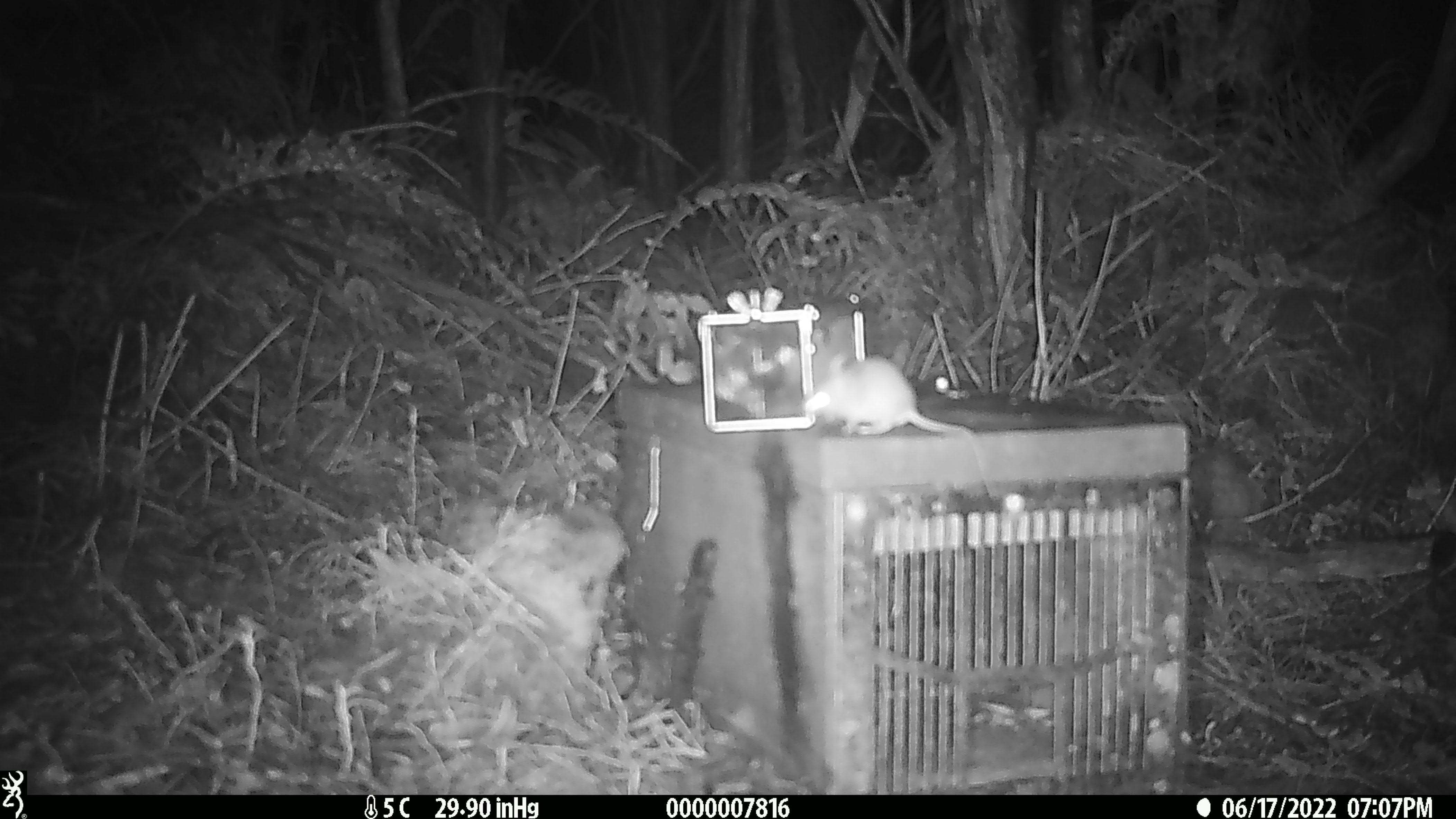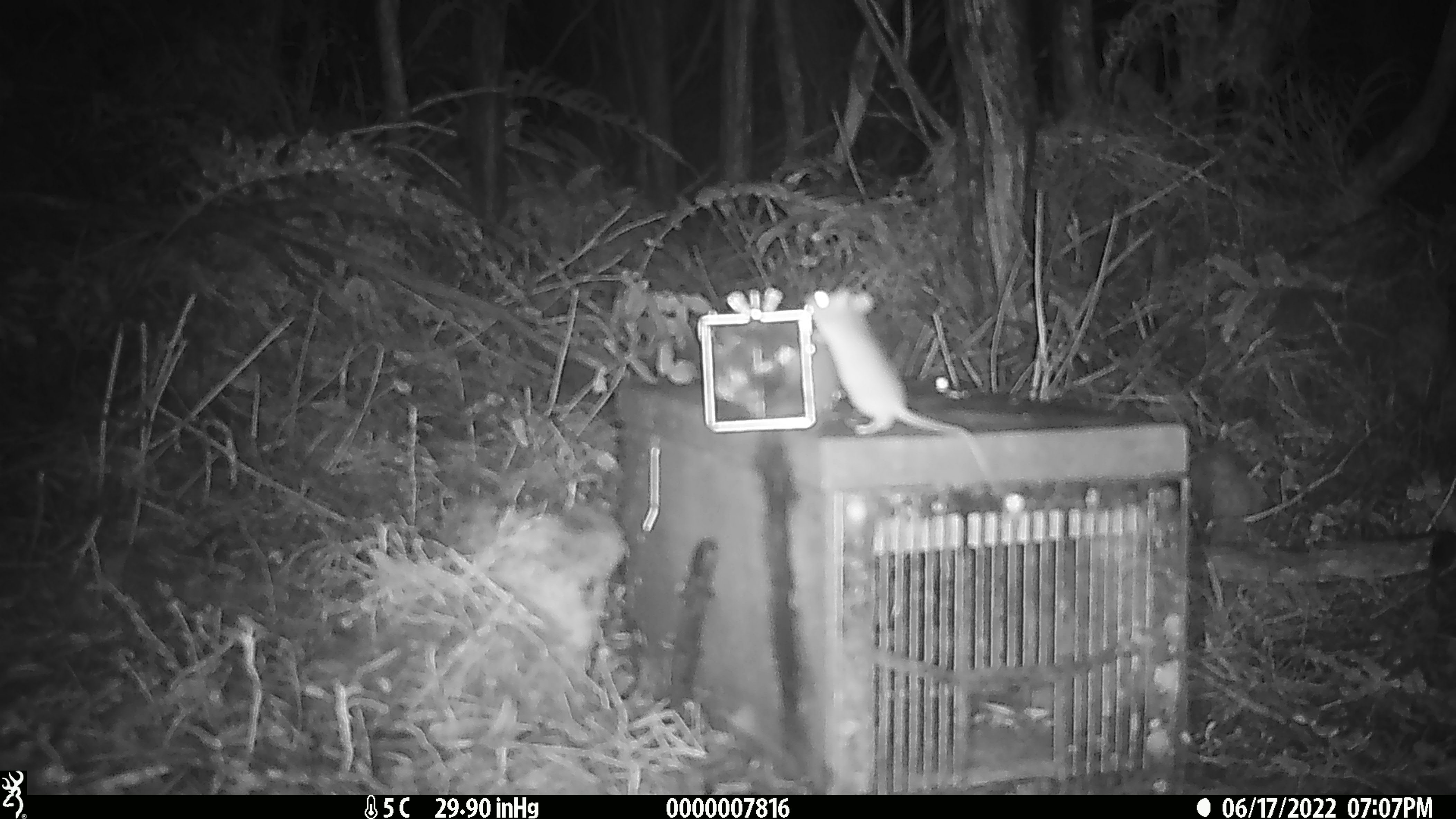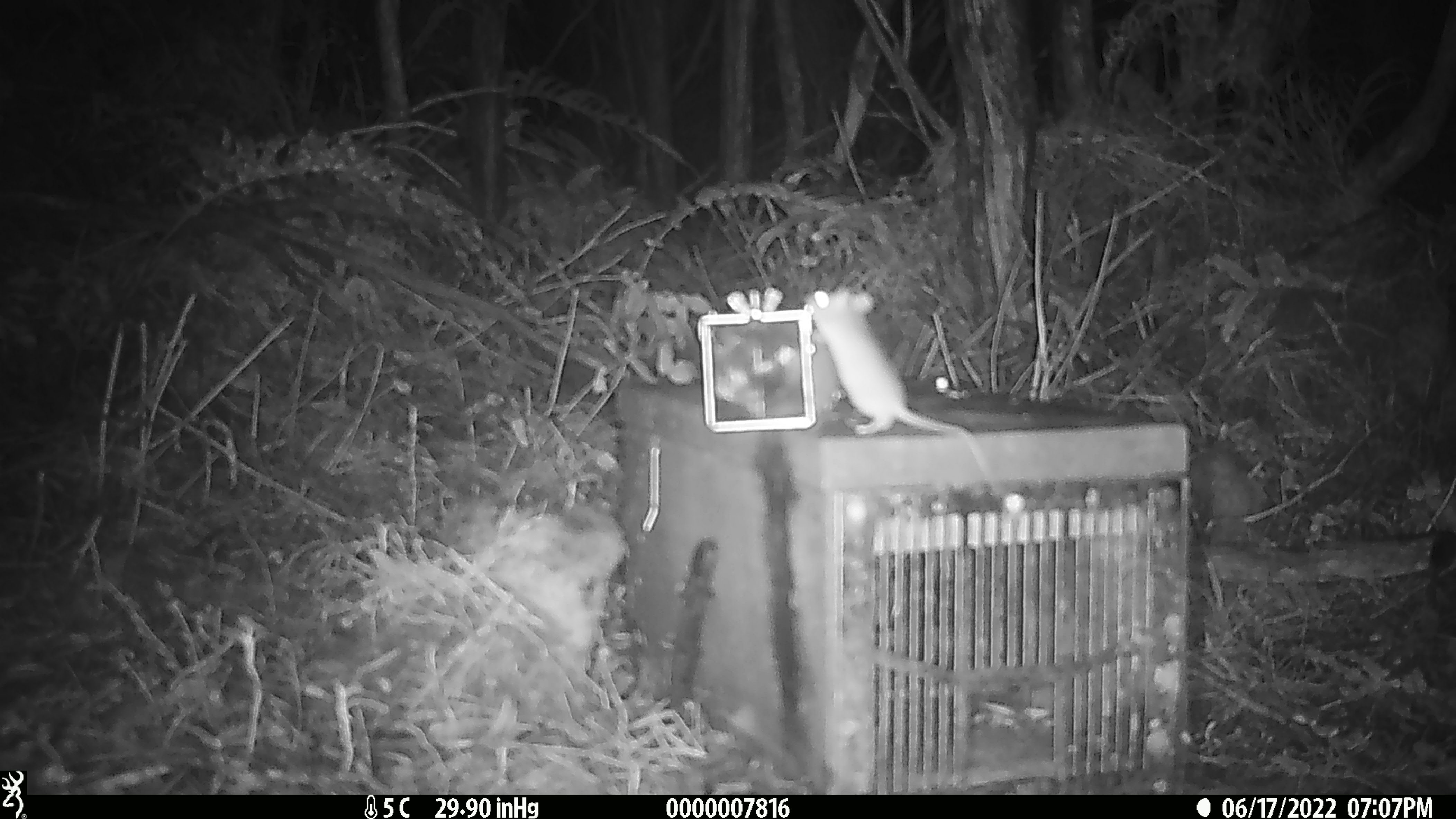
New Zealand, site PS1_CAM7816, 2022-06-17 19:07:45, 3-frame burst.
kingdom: Animalia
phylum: Chordata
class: Mammalia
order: Rodentia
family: Muridae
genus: Mus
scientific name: Mus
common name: mouse